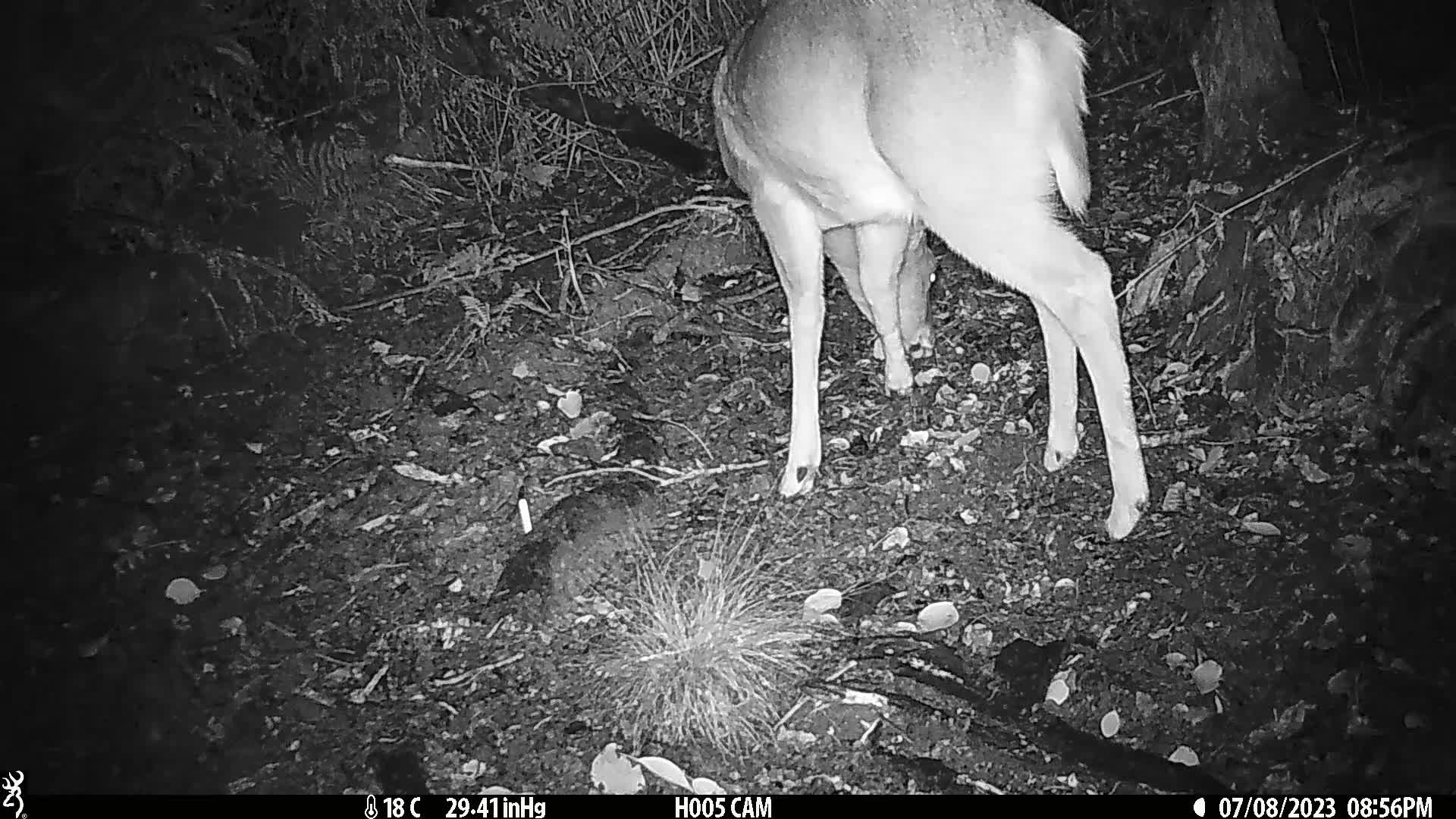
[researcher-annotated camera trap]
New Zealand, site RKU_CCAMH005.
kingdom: Animalia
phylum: Chordata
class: Mammalia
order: Artiodactyla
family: Cervidae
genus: Odocoileus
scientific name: Odocoileus virginianus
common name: white-tailed deer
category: white tailed deer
White tailed deer (white-tailed deer) (Odocoileus virginianus).